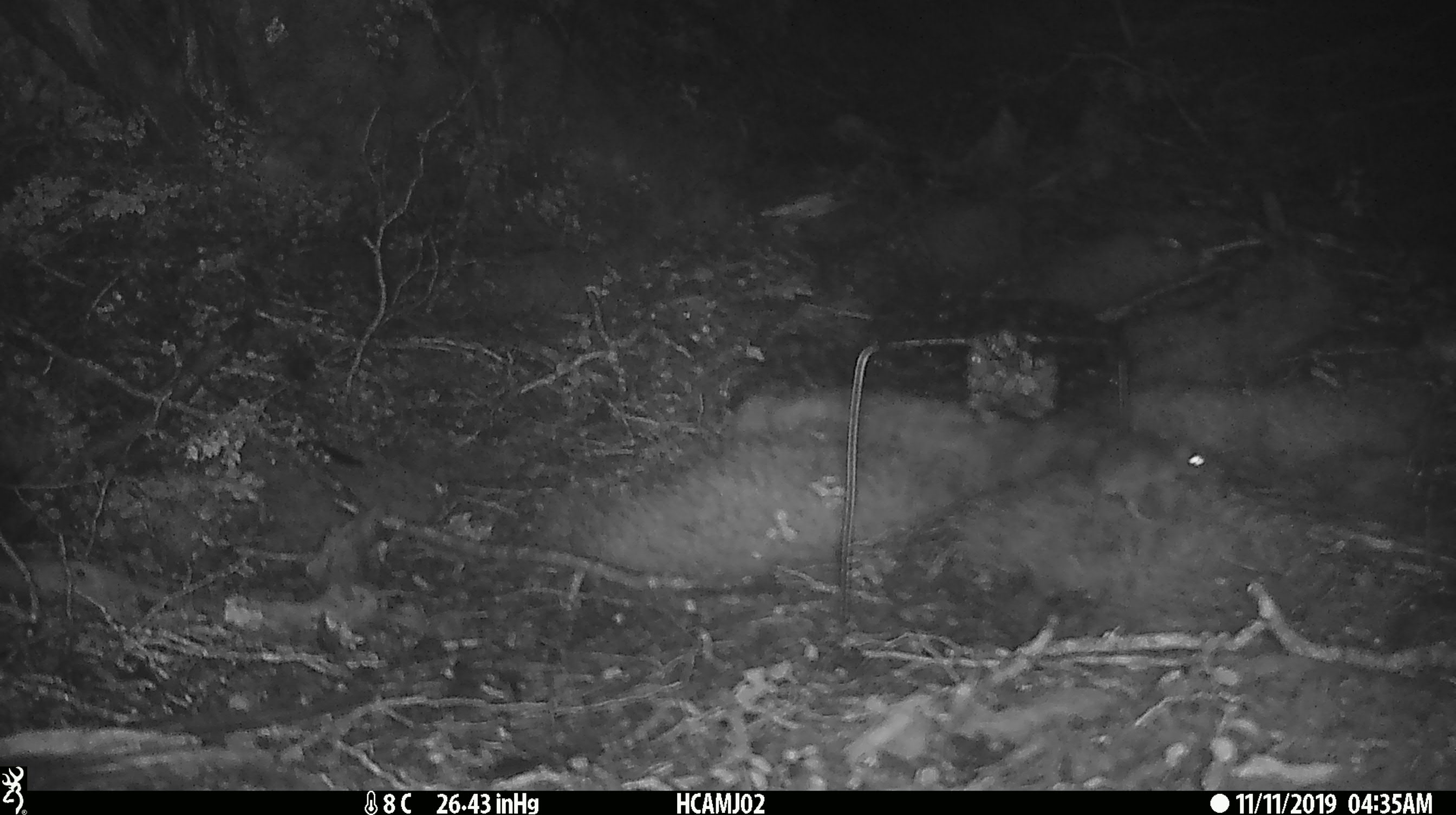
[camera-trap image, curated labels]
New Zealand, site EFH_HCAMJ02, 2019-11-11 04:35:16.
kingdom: Animalia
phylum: Chordata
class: Mammalia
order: Rodentia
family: Muridae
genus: Mus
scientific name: Mus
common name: mouse